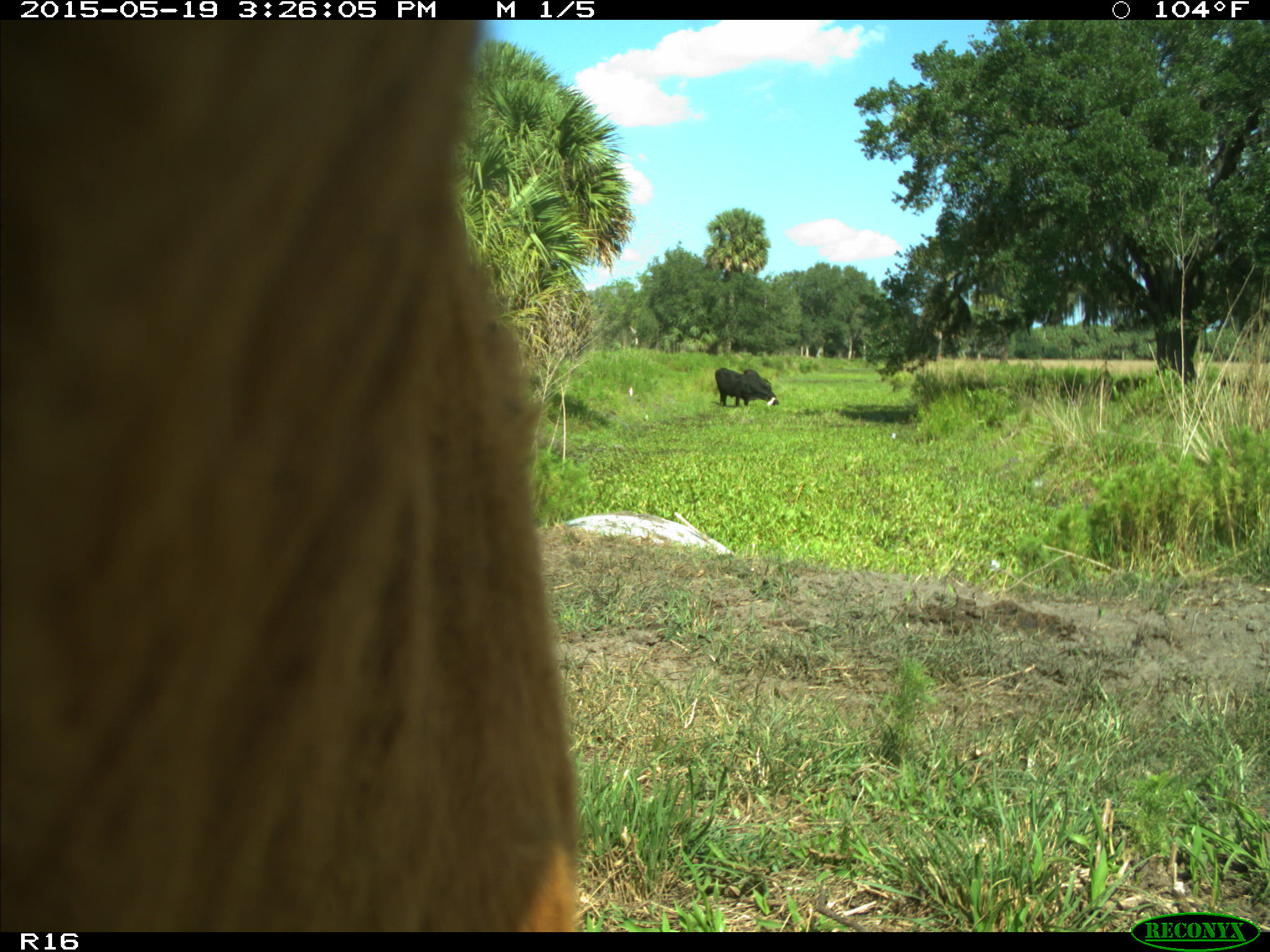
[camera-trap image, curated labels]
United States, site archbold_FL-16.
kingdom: Animalia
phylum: Chordata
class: Mammalia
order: Artiodactyla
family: Bovidae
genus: Bos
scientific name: Bos taurus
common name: domestic cow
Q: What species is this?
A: Bos taurus (domestic cow).